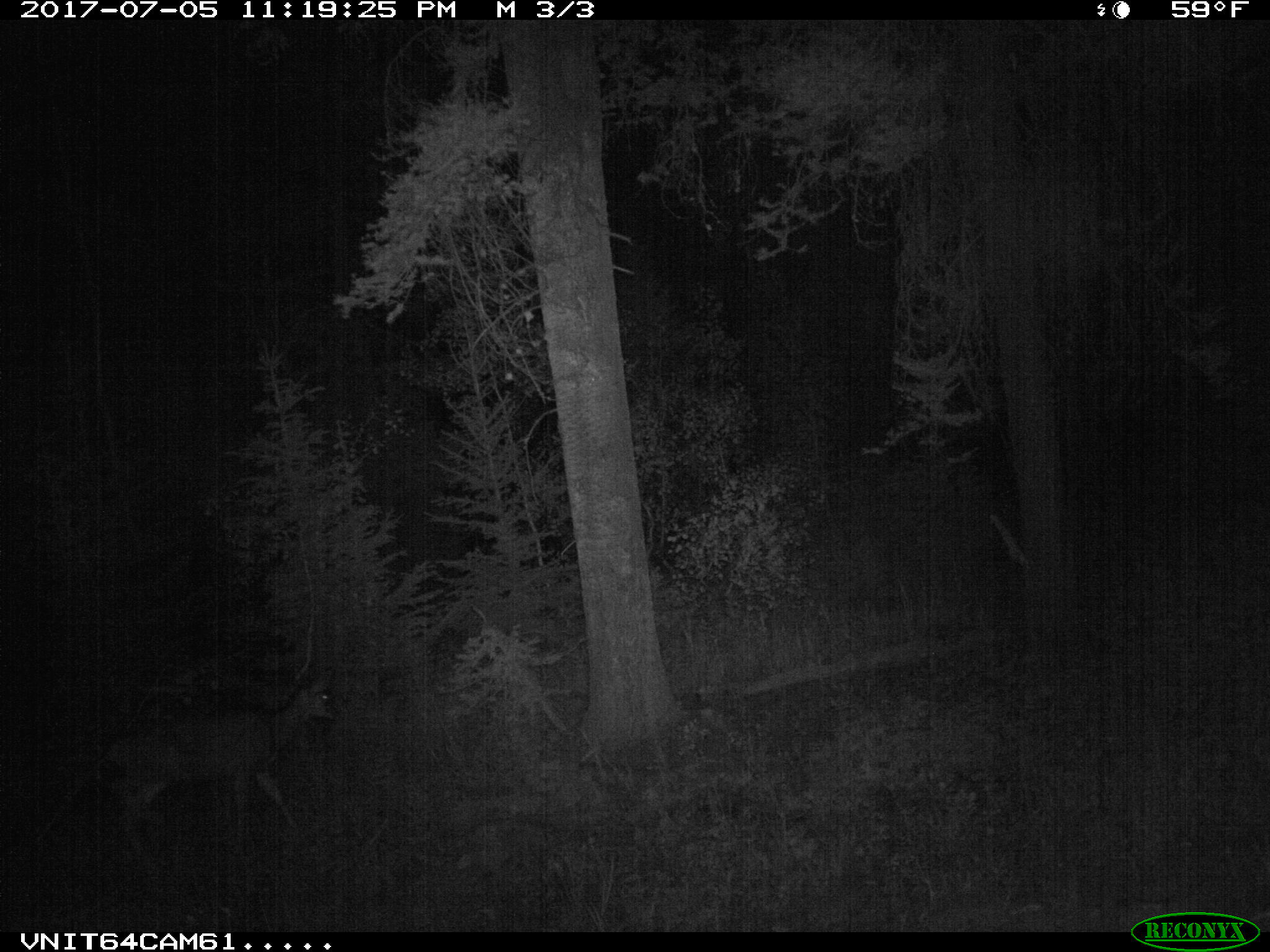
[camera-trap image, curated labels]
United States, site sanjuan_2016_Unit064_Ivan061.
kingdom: Animalia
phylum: Chordata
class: Mammalia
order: Artiodactyla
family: Cervidae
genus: Odocoileus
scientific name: Odocoileus hemionus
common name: mule deer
Odocoileus hemionus (mule deer).